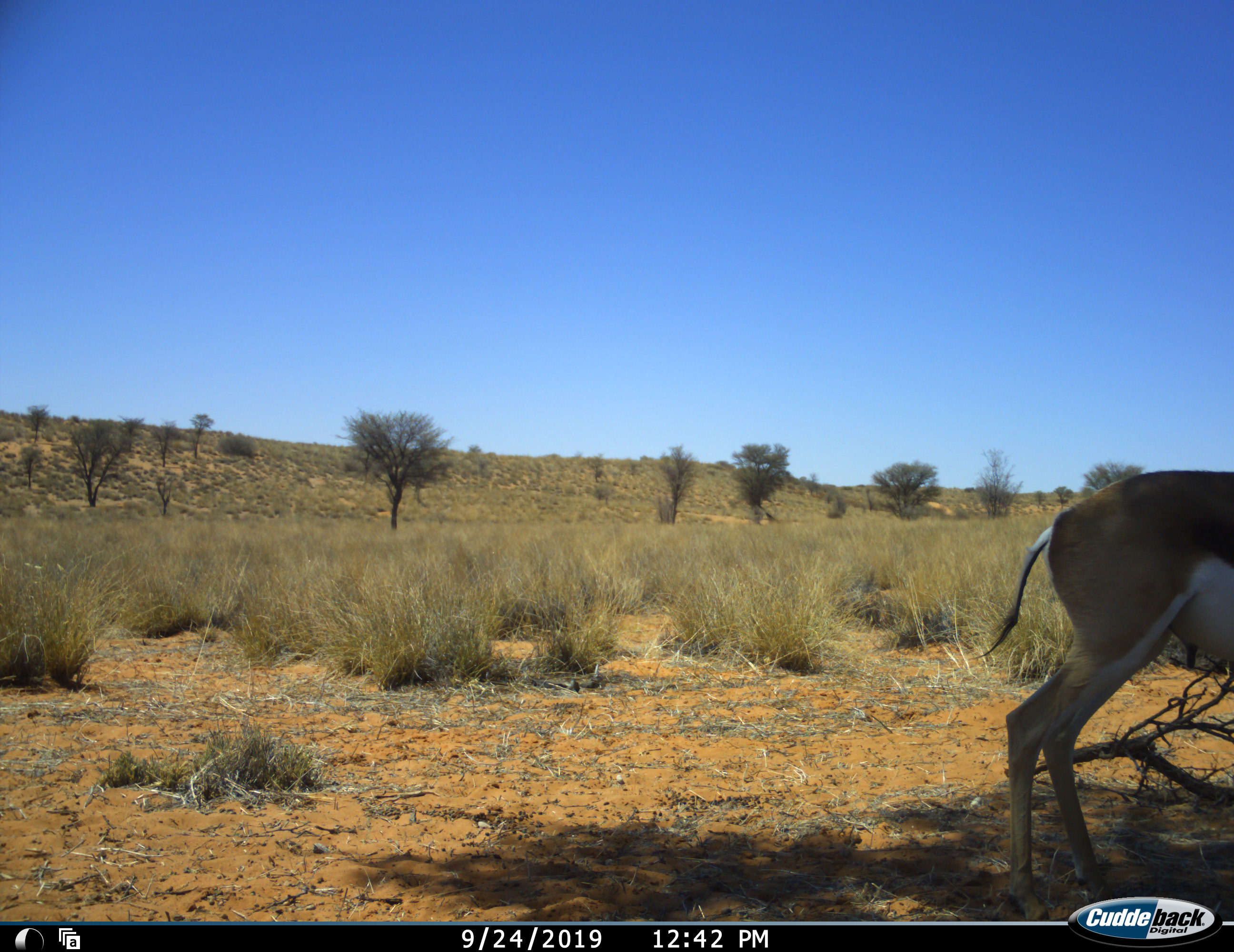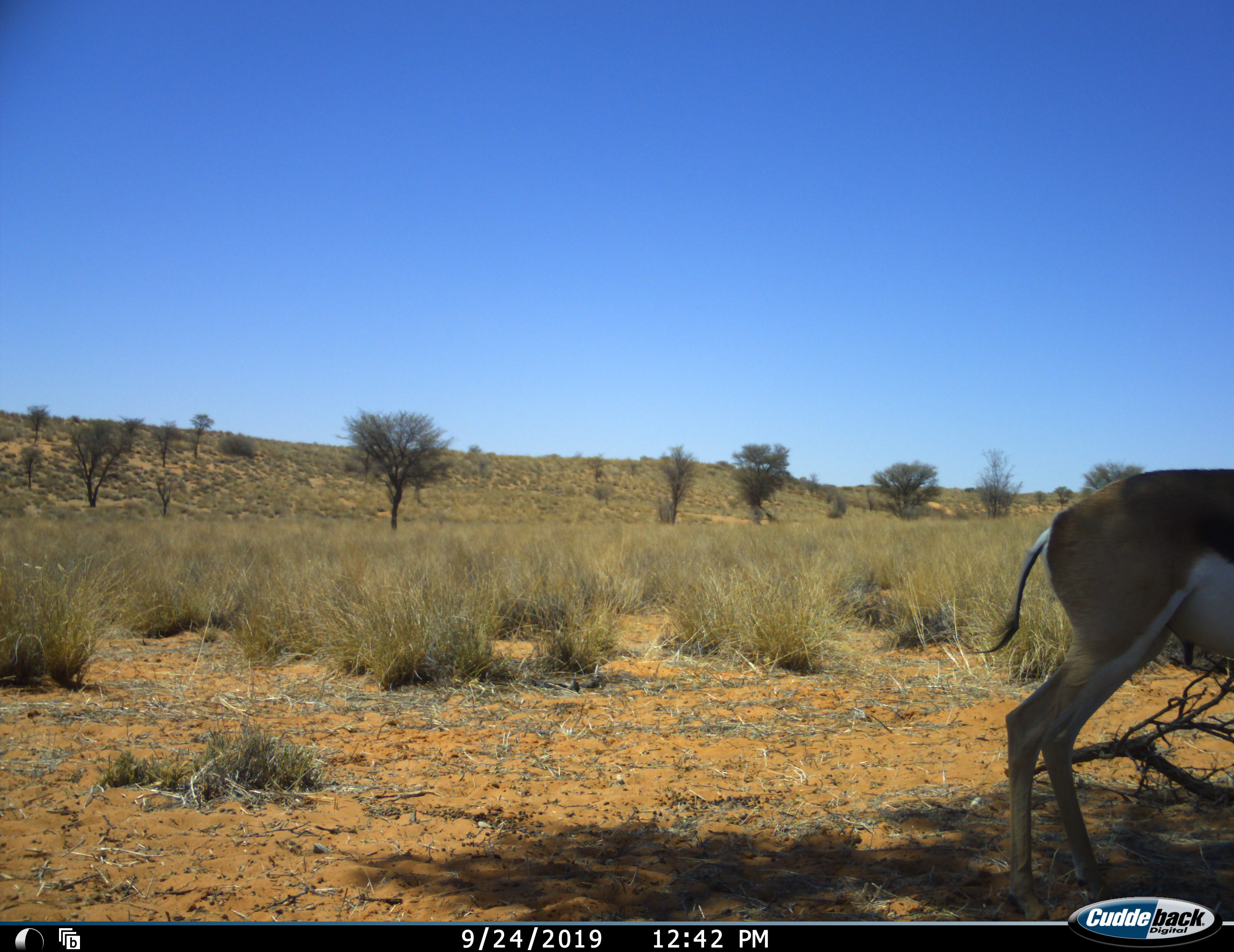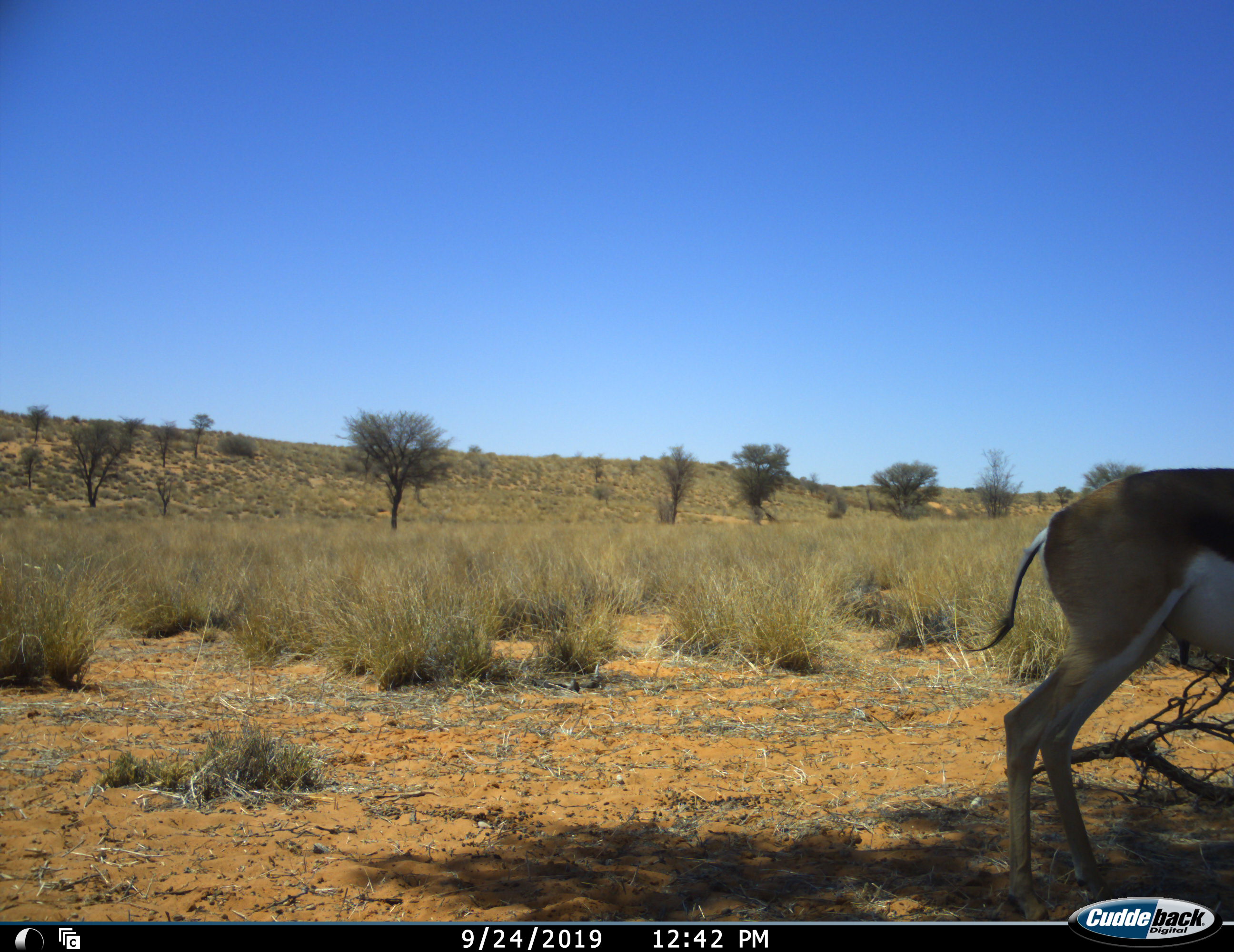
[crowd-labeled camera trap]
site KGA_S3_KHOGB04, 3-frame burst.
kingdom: Animalia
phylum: Chordata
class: Mammalia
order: Artiodactyla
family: Bovidae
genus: Antidorcas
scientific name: Antidorcas marsupialis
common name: springbok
Springbok (Antidorcas marsupialis), count 1. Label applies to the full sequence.